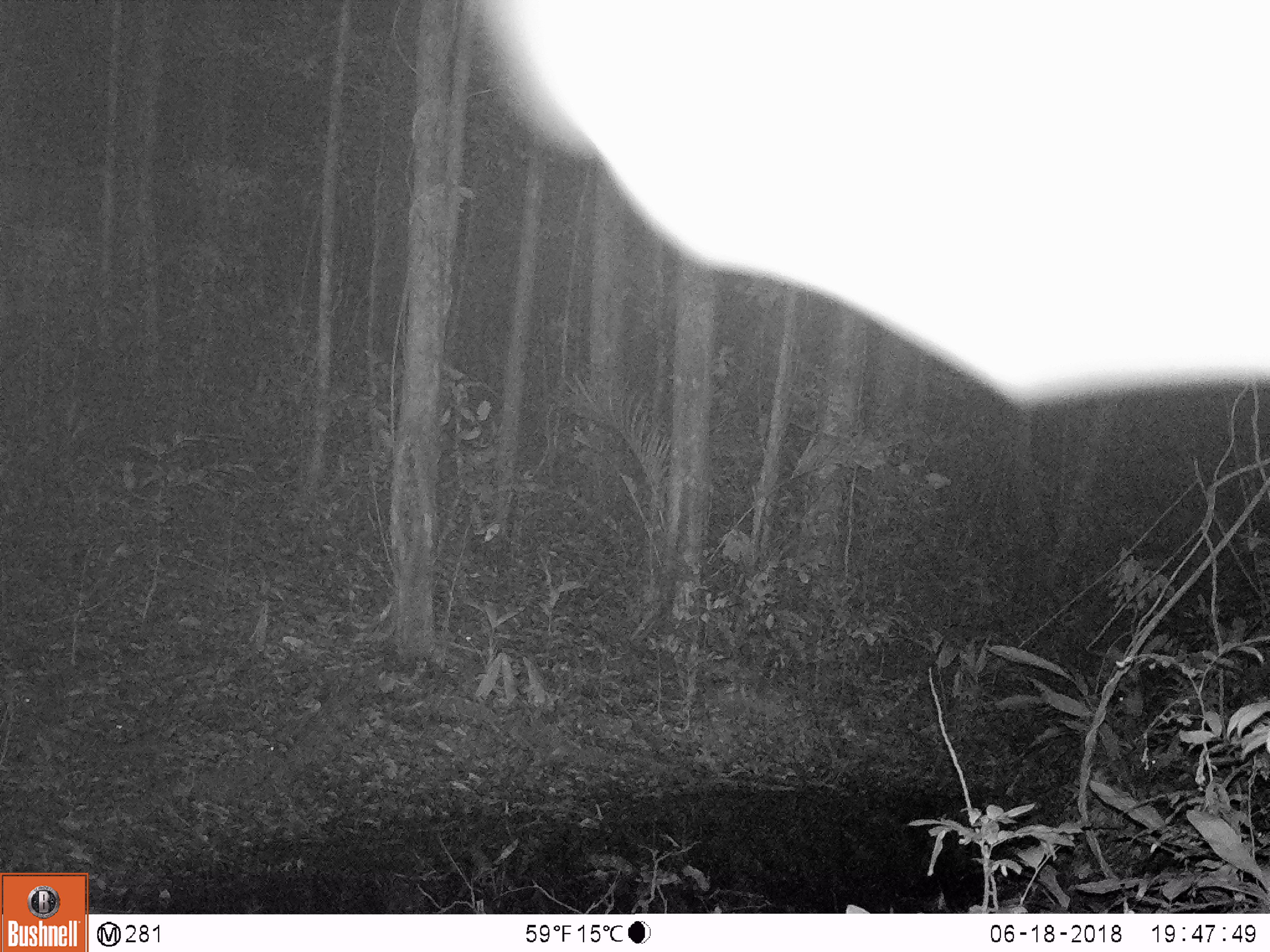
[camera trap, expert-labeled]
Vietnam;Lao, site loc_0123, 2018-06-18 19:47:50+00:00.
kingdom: Animalia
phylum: Arthropoda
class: Insecta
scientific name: Insecta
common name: insect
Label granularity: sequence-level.